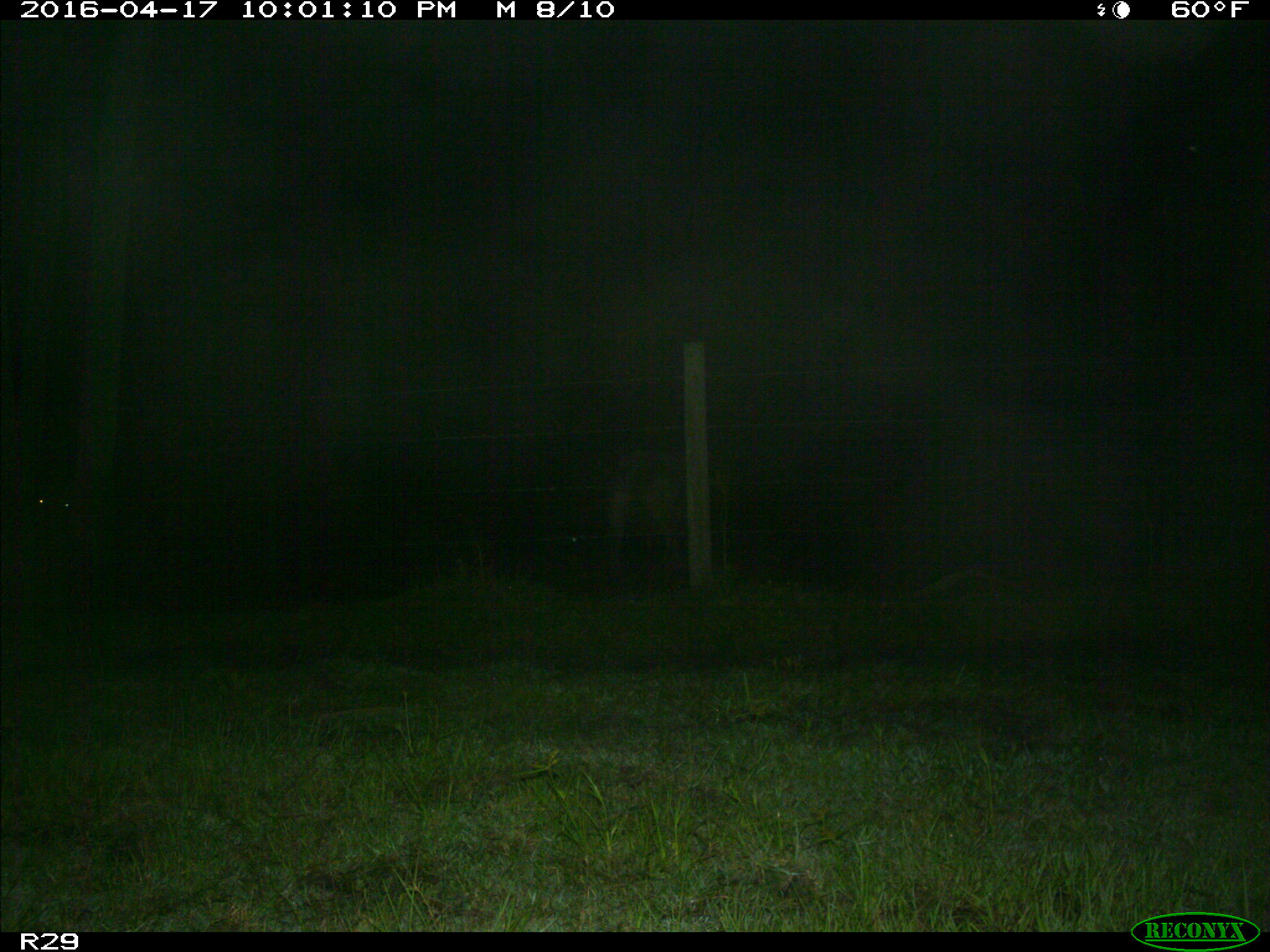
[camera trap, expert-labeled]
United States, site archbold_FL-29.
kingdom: Animalia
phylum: Chordata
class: Mammalia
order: Artiodactyla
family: Bovidae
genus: Bos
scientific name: Bos taurus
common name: domestic cow